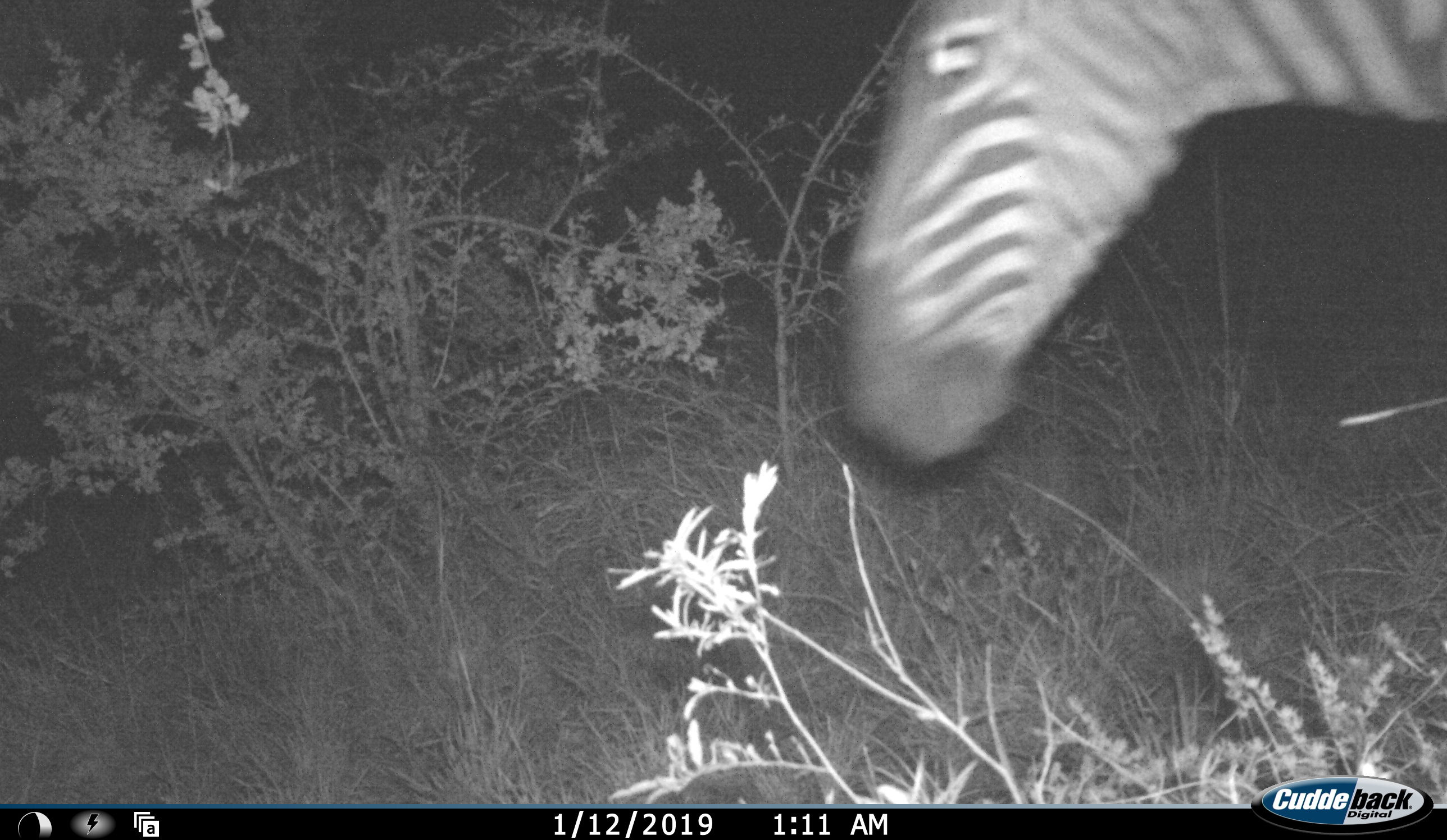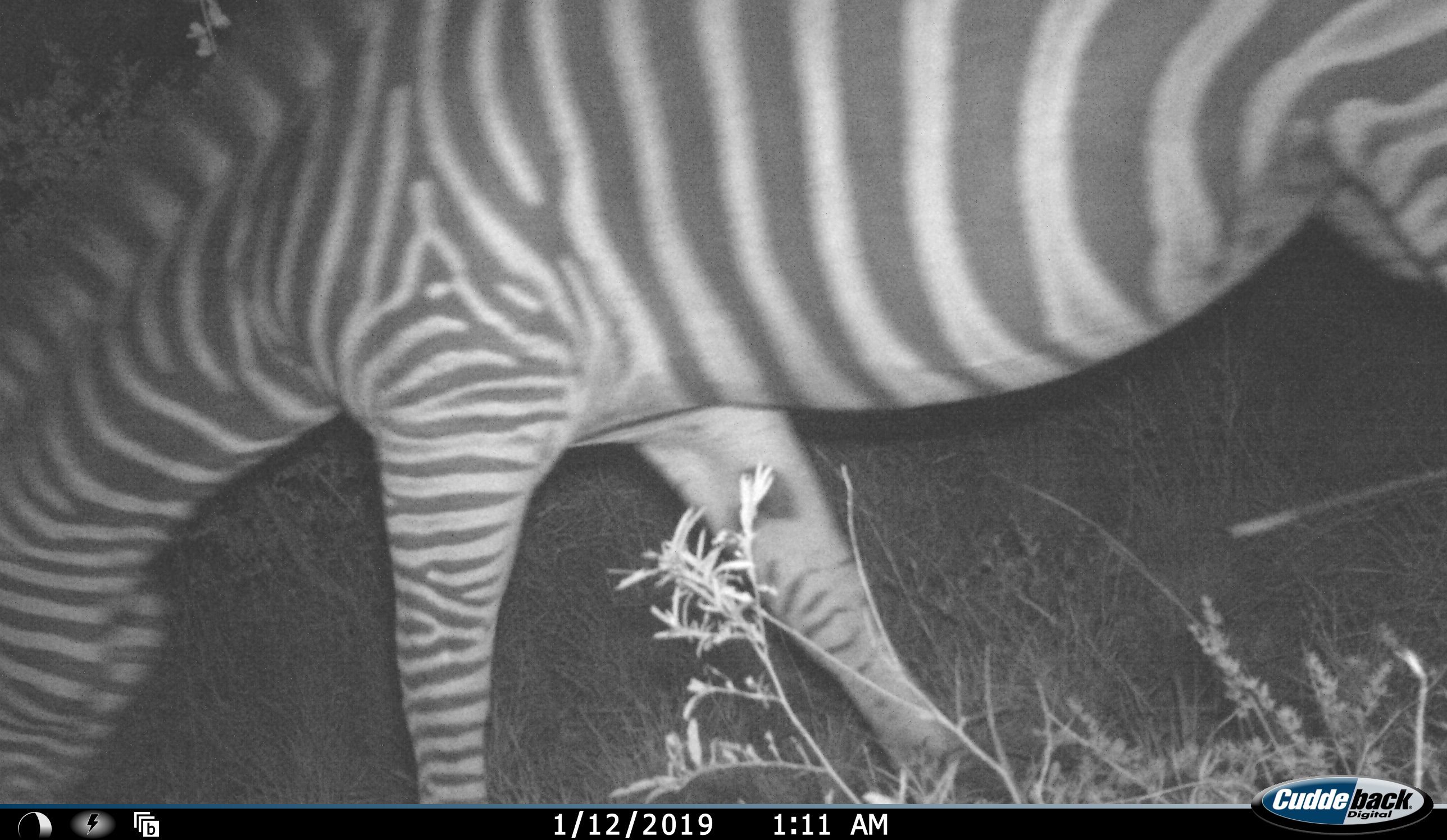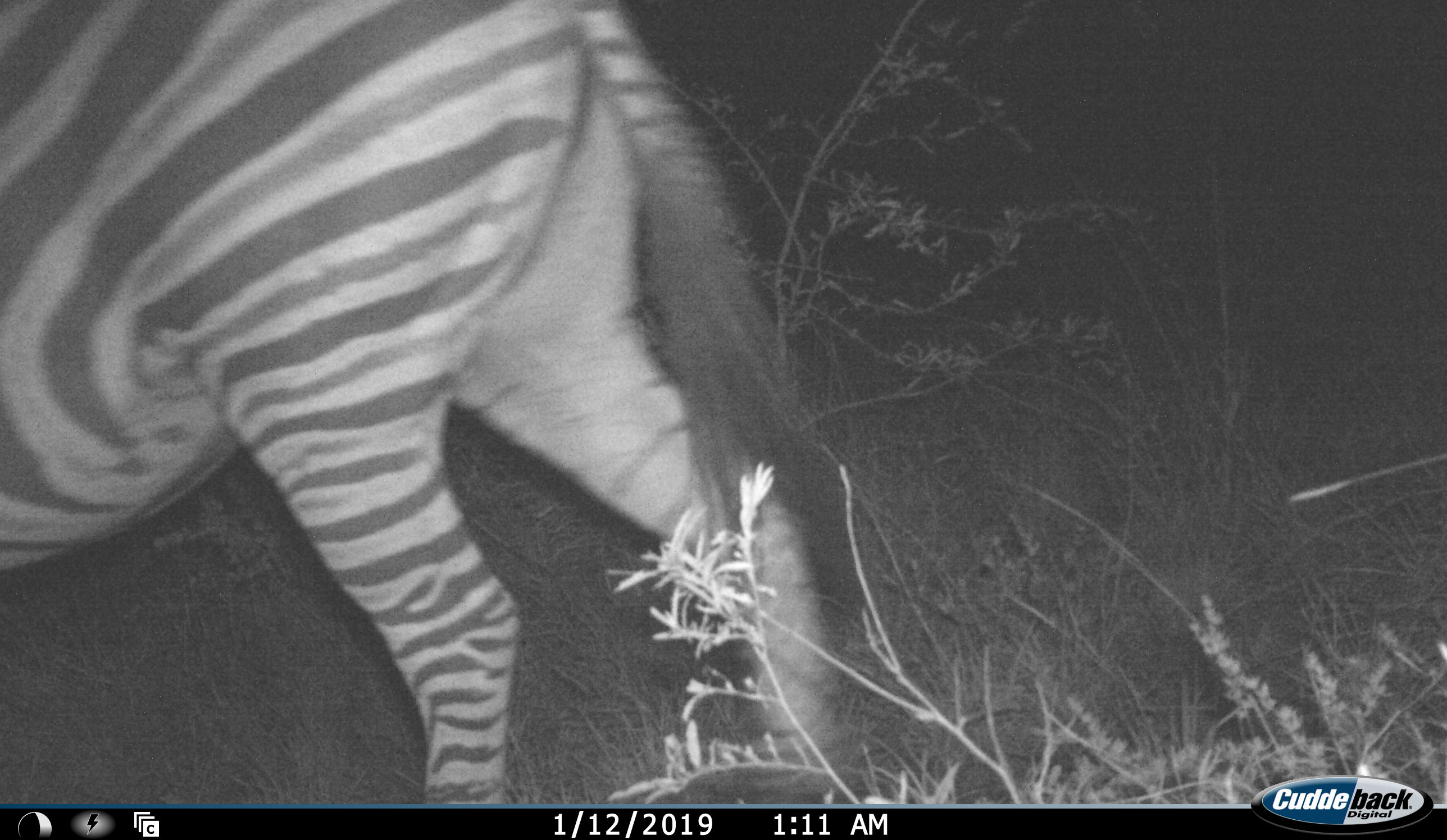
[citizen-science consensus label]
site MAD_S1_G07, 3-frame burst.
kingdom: Animalia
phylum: Chordata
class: Mammalia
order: Perissodactyla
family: Equidae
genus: Equus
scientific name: Equus quagga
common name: plains zebra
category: zebraplains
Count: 1.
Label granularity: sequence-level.